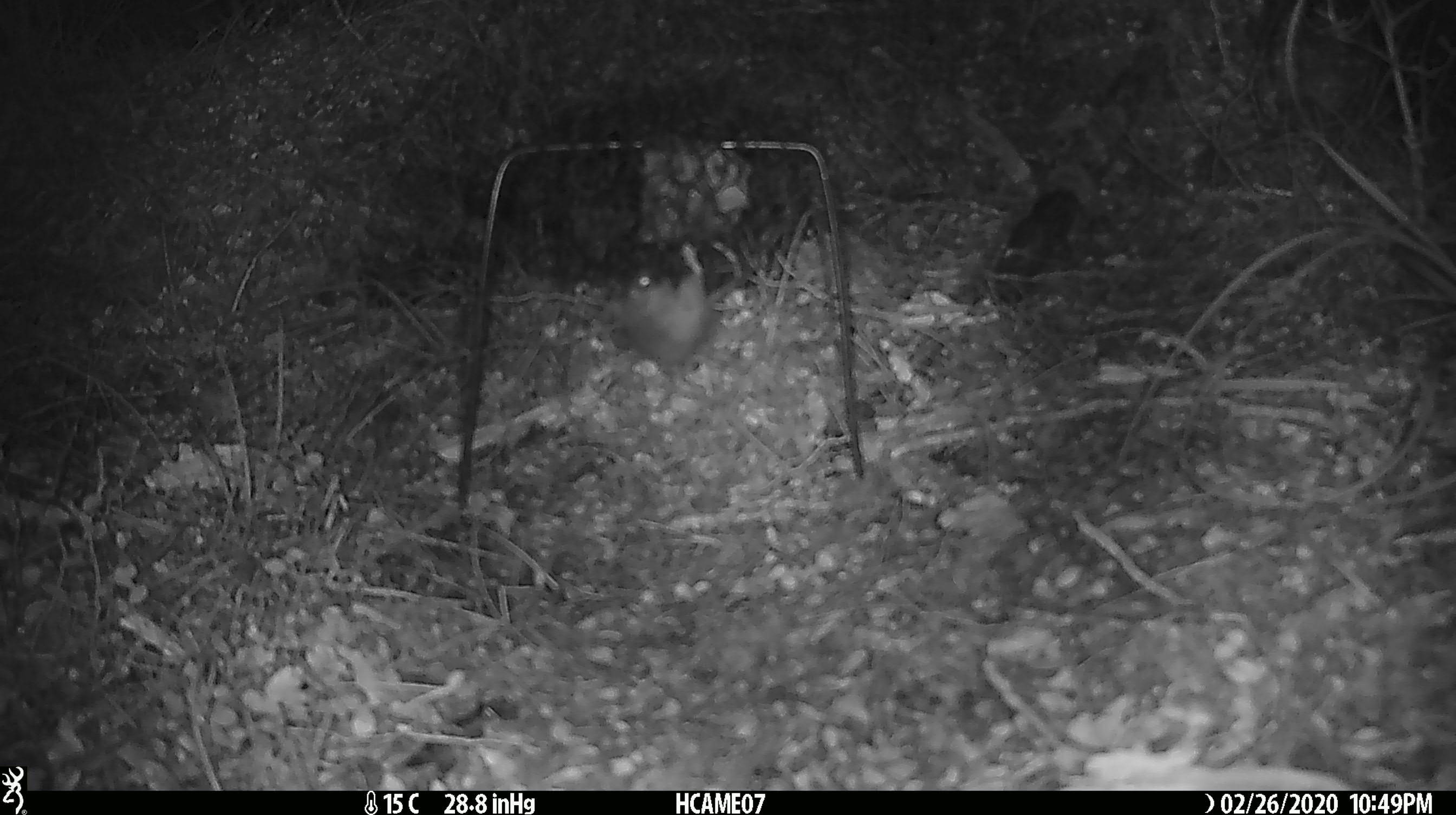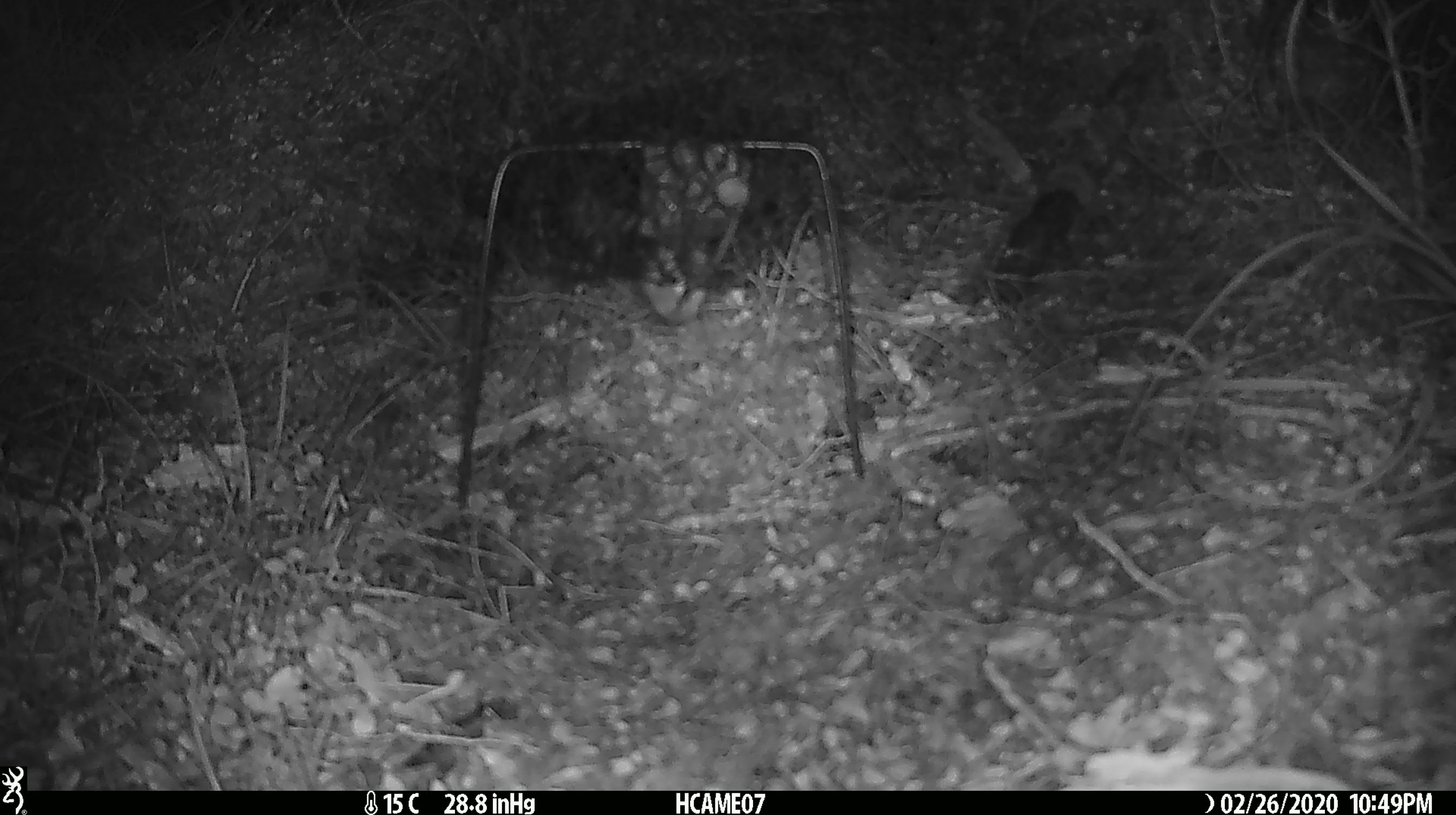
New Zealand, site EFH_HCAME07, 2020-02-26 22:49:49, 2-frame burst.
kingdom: Animalia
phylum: Chordata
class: Mammalia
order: Rodentia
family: Muridae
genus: Mus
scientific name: Mus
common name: mouse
Mouse (Mus).